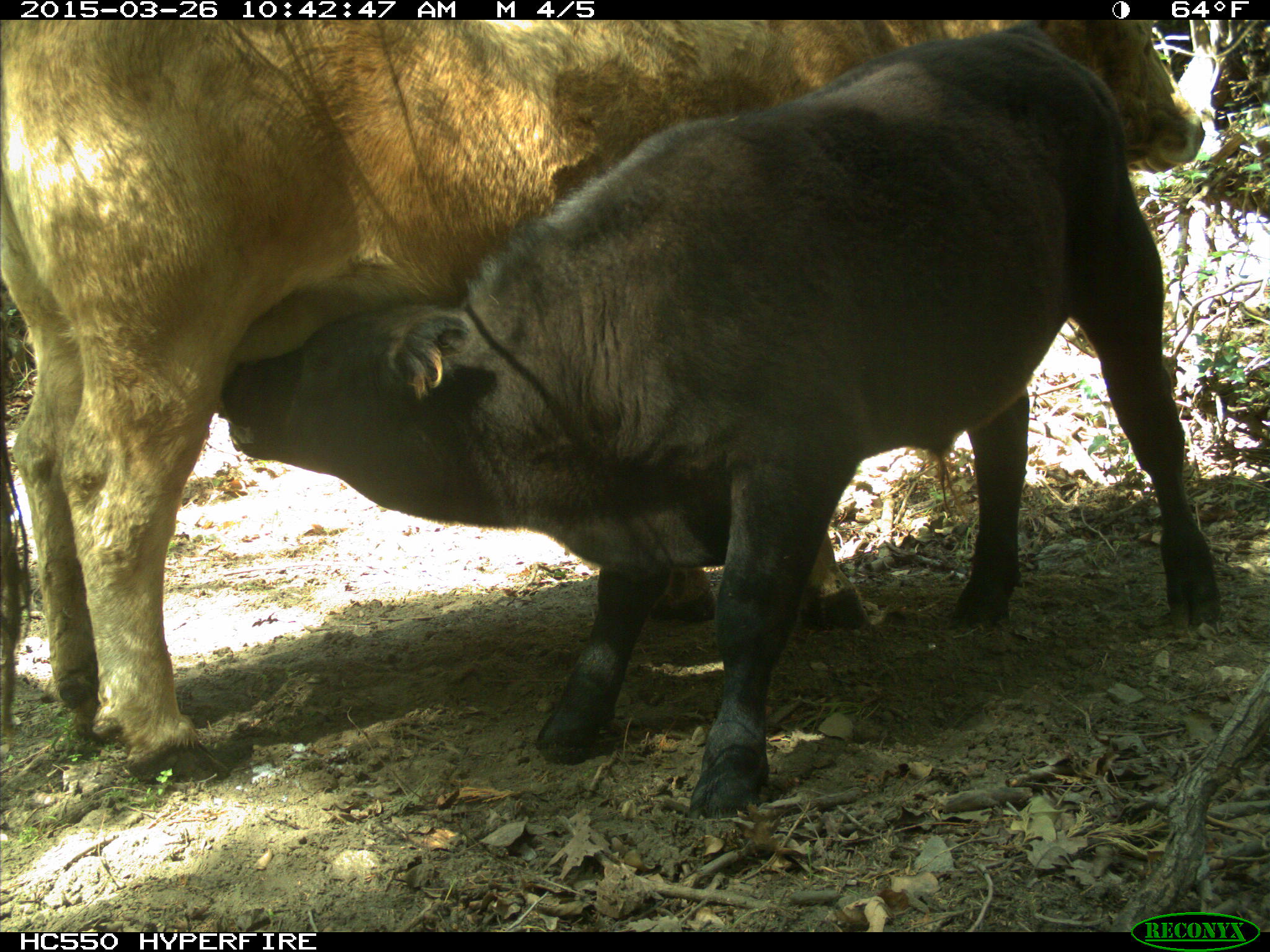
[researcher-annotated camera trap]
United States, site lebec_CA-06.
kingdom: Animalia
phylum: Chordata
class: Mammalia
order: Artiodactyla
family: Bovidae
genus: Bos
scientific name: Bos taurus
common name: domestic cow